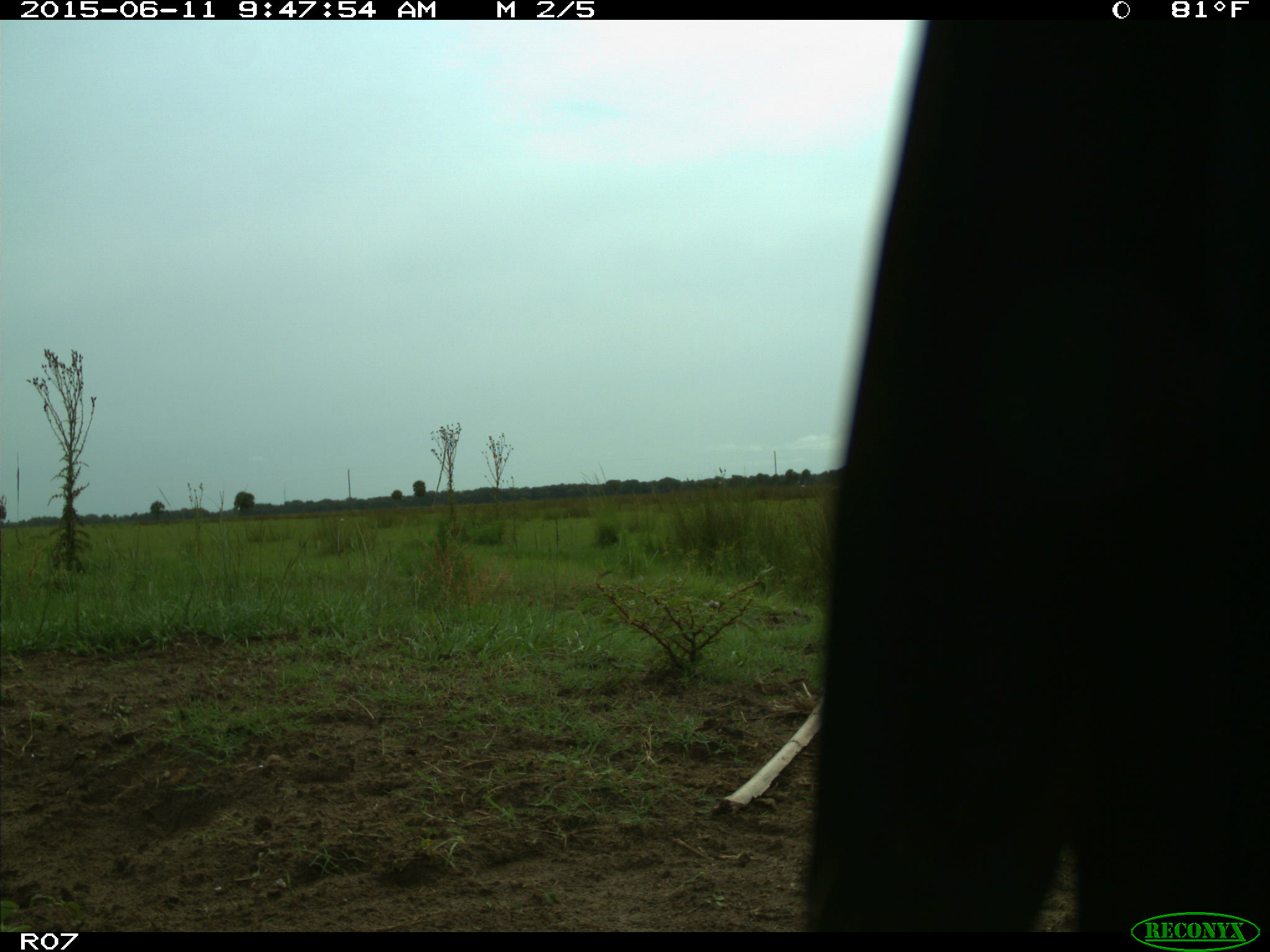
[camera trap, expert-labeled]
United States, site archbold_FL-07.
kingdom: Animalia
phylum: Chordata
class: Mammalia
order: Artiodactyla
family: Bovidae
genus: Bos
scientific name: Bos taurus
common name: domestic cow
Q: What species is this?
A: Bos taurus (domestic cow).